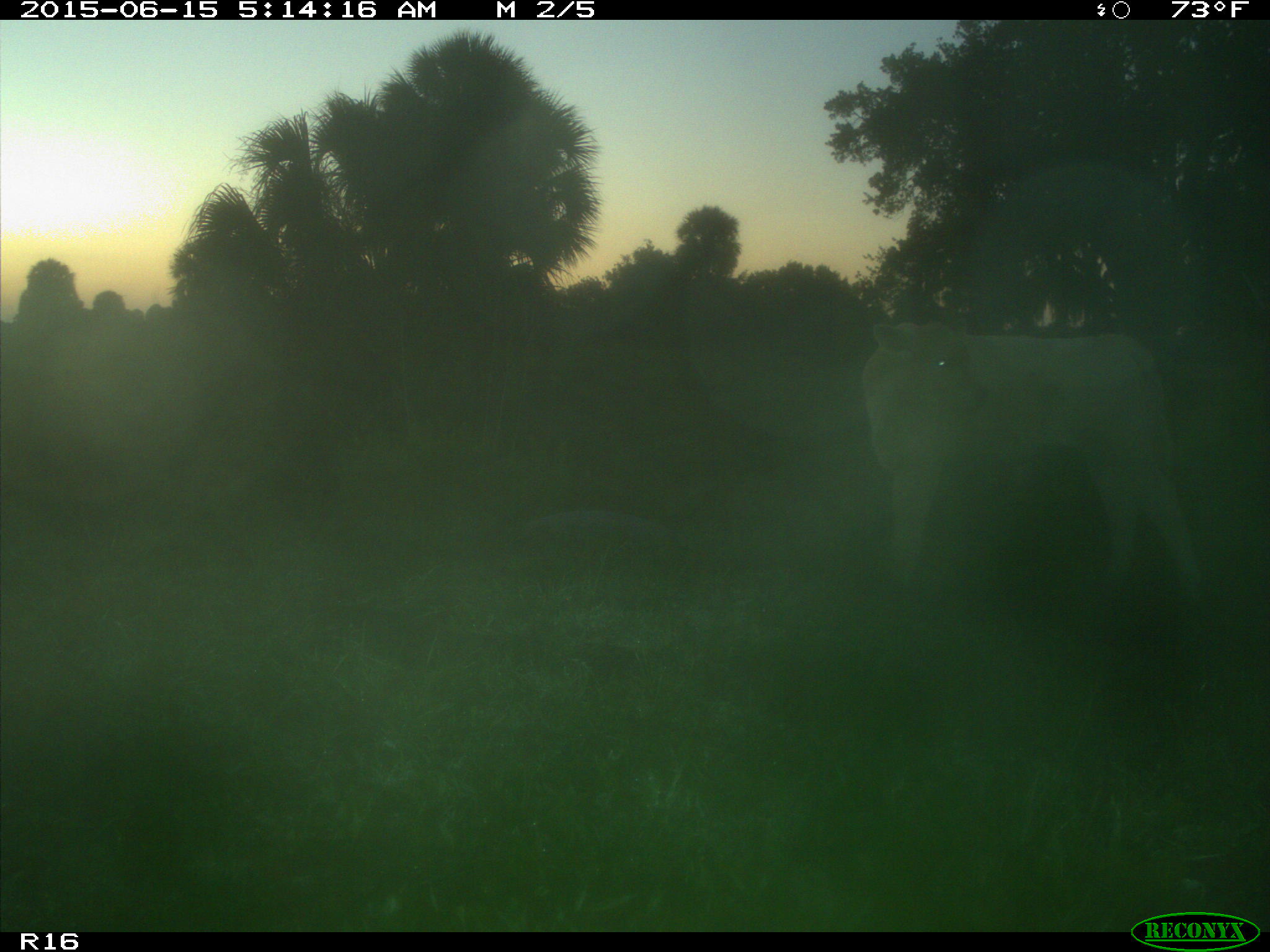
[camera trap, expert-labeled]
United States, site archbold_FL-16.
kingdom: Animalia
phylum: Chordata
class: Mammalia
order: Artiodactyla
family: Bovidae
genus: Bos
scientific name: Bos taurus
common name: domestic cow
Bos taurus (domestic cow).